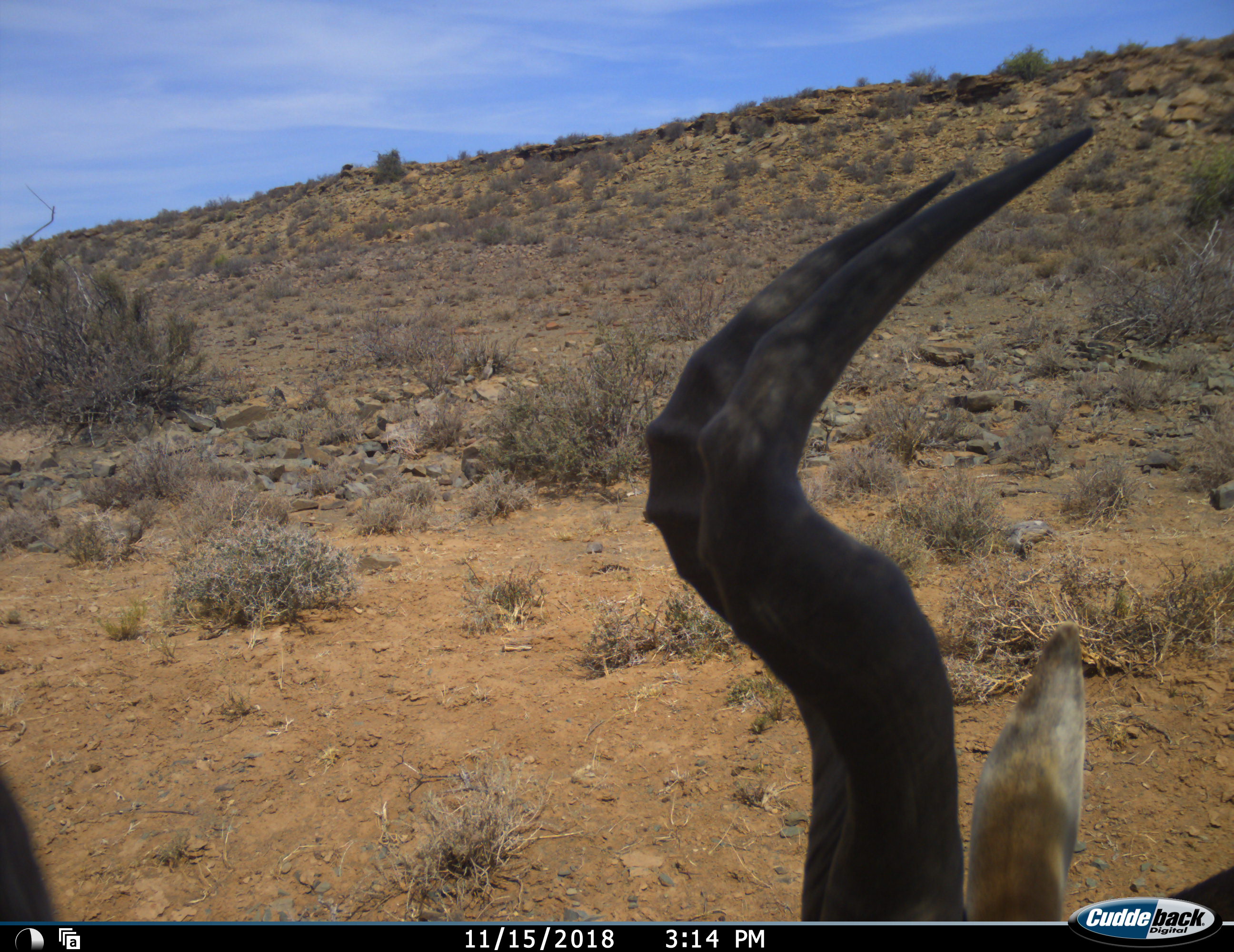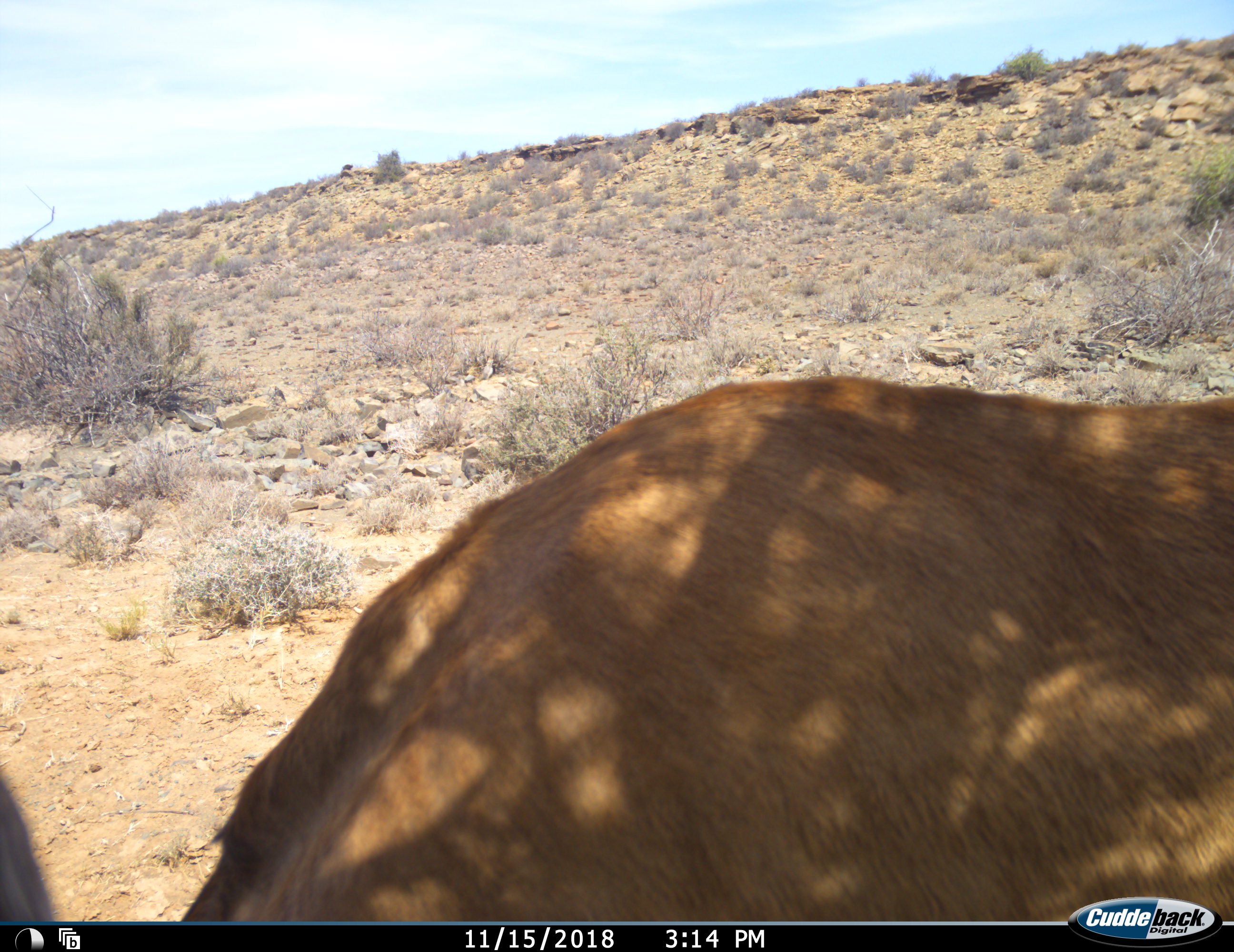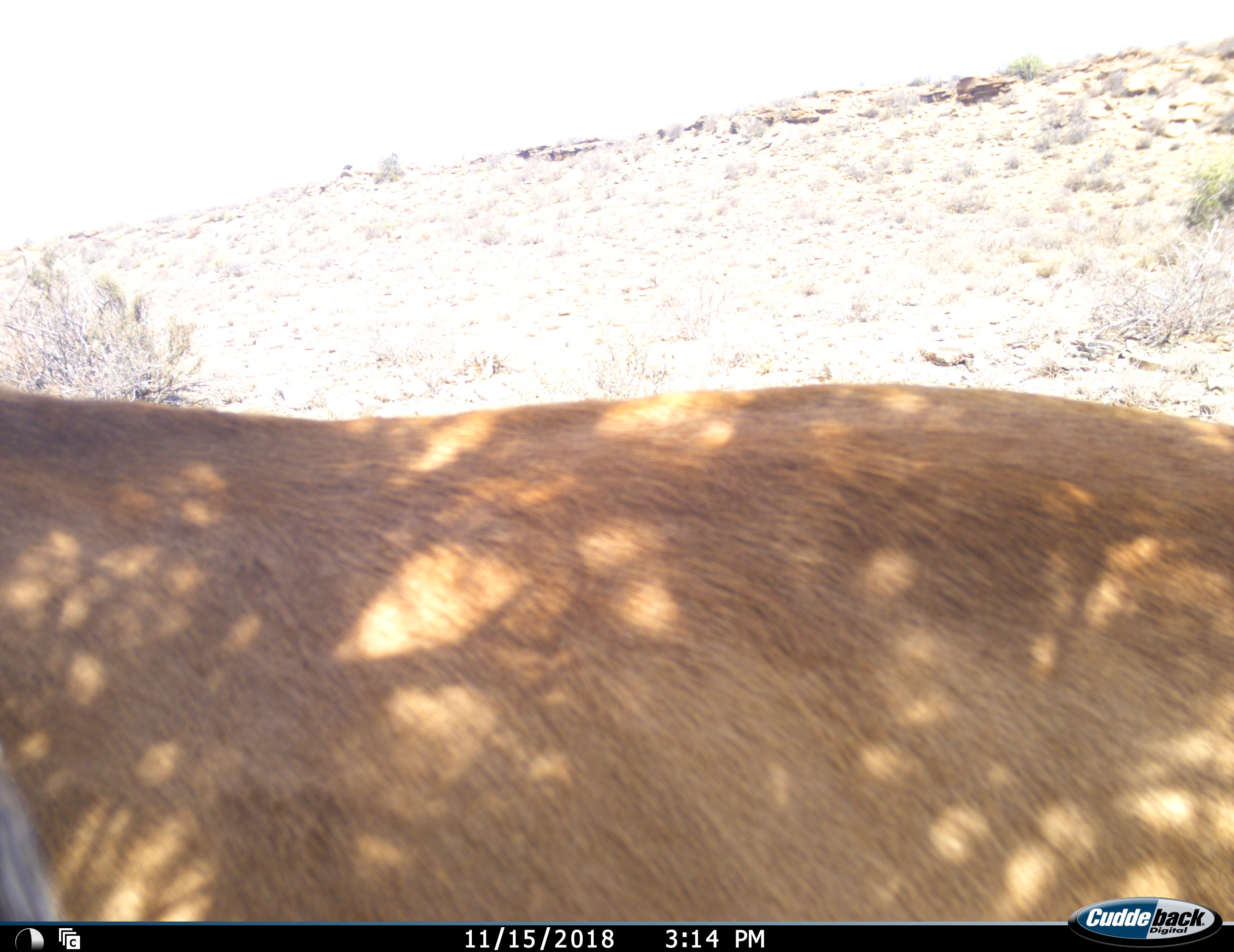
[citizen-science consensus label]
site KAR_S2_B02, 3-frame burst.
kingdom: Animalia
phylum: Chordata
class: Mammalia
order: Artiodactyla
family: Bovidae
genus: Alcelaphus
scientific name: Alcelaphus buselaphus caama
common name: red hartebeest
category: hartebeestred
Hartebeestred (red hartebeest) (Alcelaphus buselaphus caama), count 1. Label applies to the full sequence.